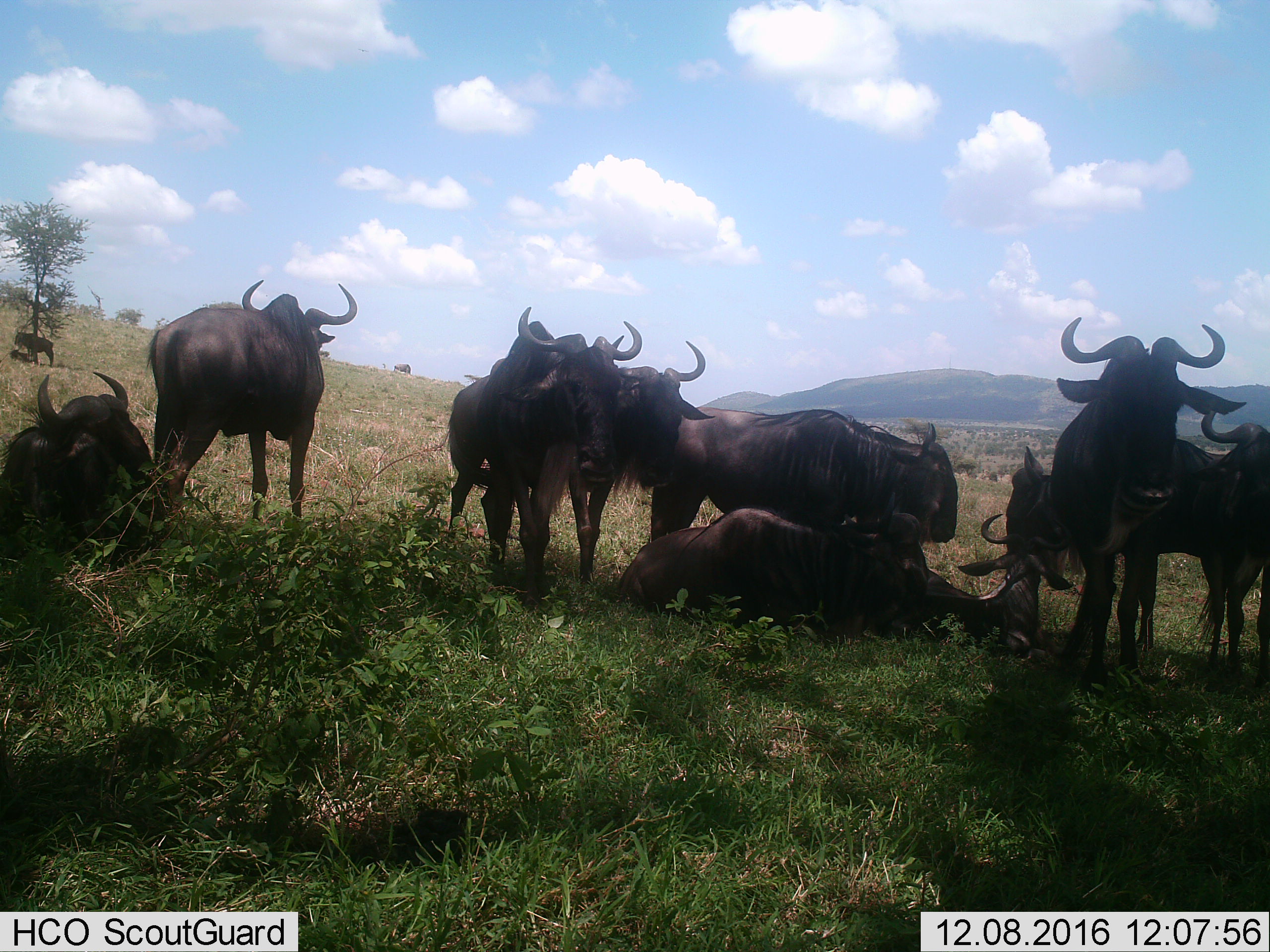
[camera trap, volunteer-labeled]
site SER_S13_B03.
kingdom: Animalia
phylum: Chordata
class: Mammalia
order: Artiodactyla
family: Bovidae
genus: Connochaetes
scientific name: Connochaetes taurinus taurinus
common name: blue wildebeest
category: wildebeestblue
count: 10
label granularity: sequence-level